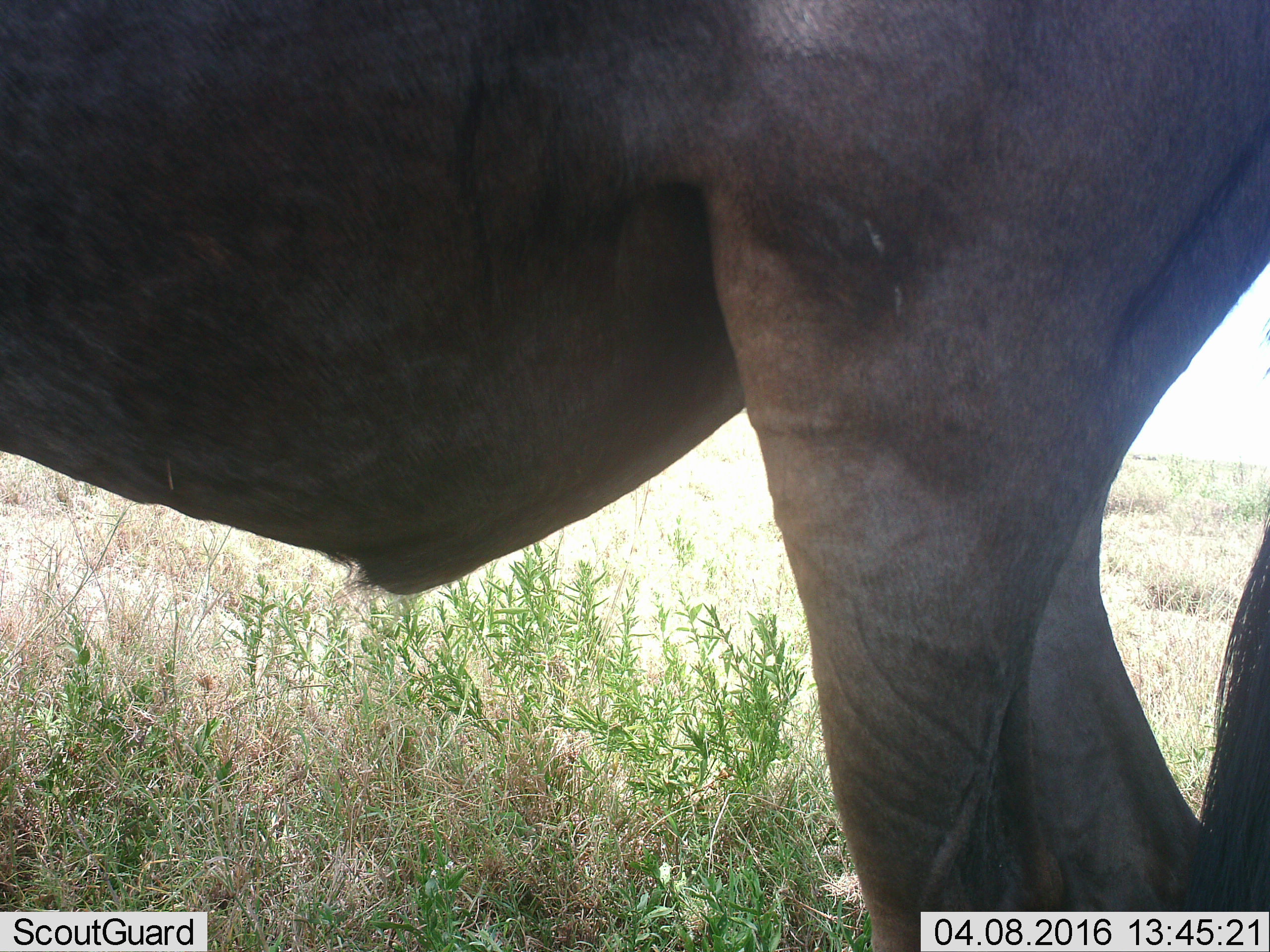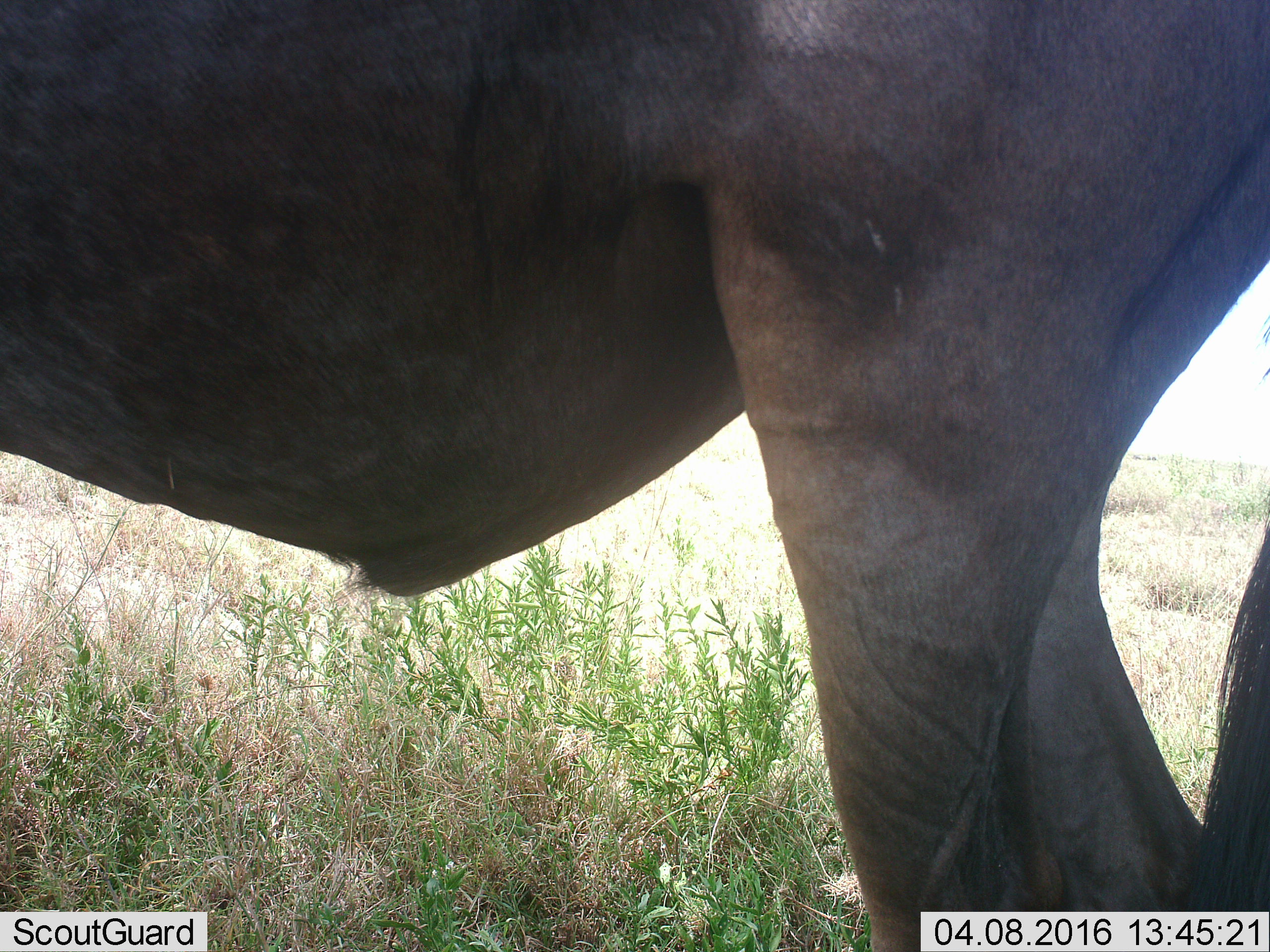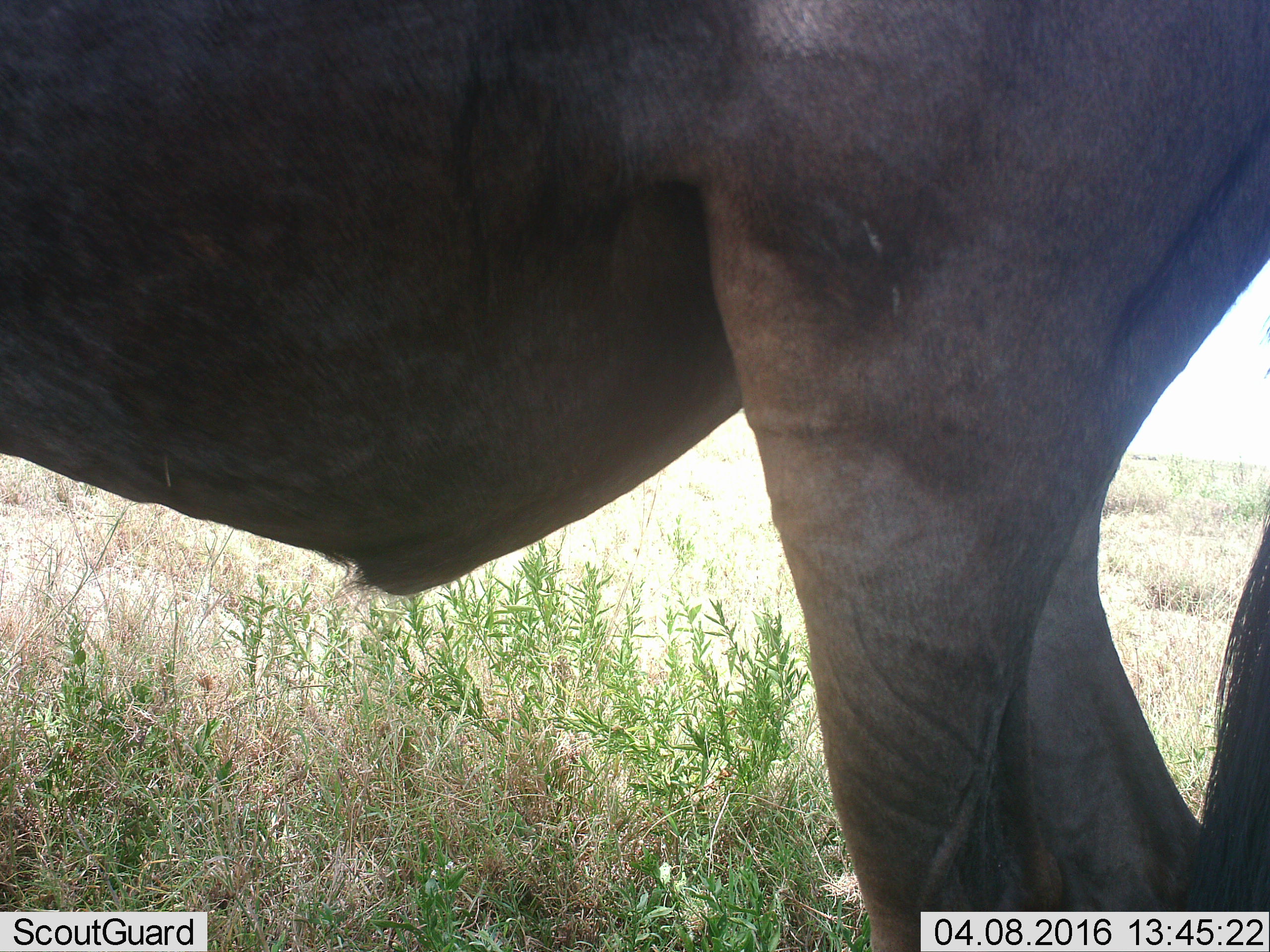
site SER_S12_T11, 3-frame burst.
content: unidentified animal